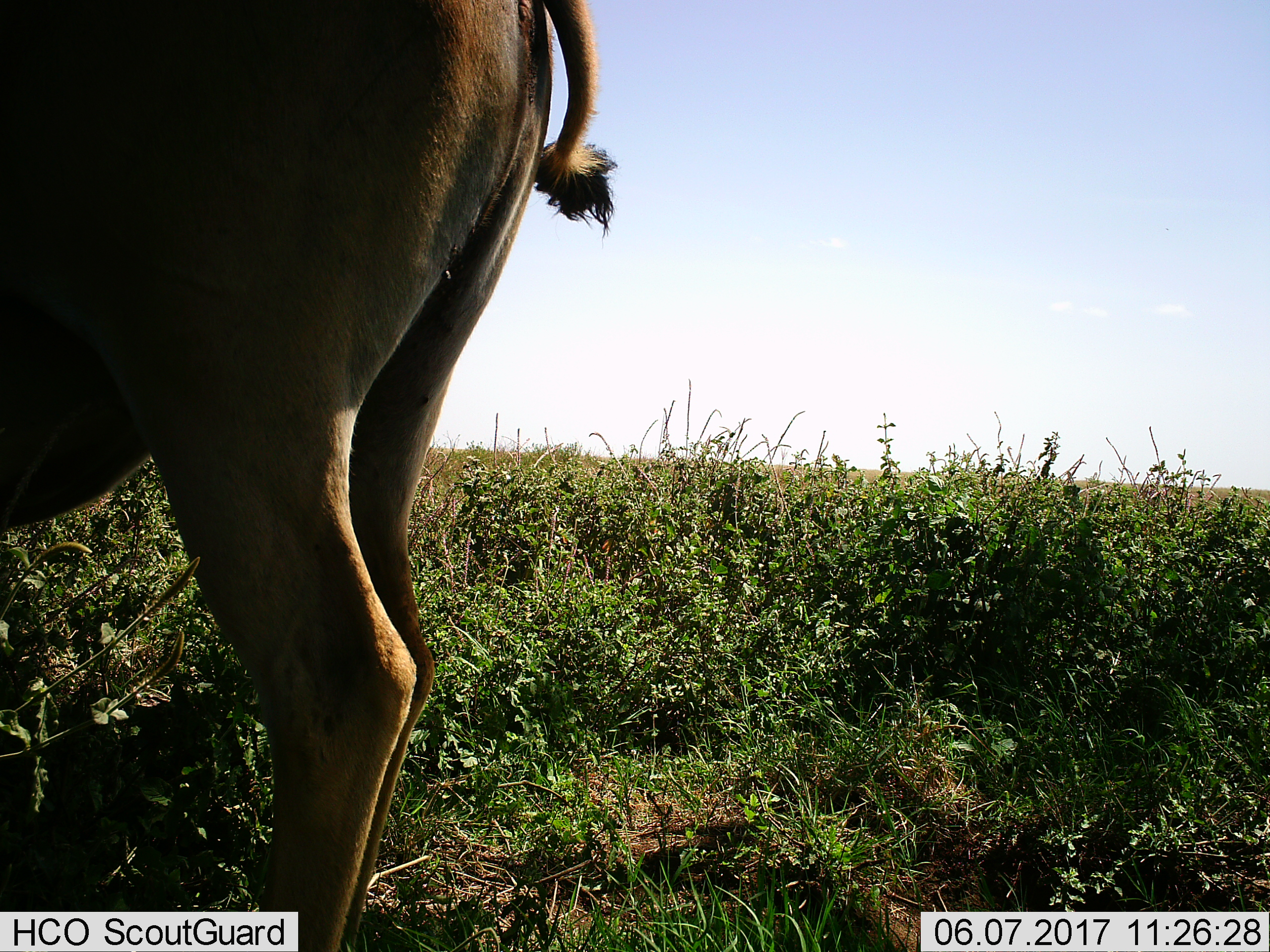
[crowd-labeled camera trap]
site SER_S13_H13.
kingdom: Animalia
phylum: Chordata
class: Mammalia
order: Artiodactyla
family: Bovidae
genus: Tragelaphus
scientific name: Tragelaphus oryx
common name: eland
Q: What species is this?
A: Eland (Tragelaphus oryx).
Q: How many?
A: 1.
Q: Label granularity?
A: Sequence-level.